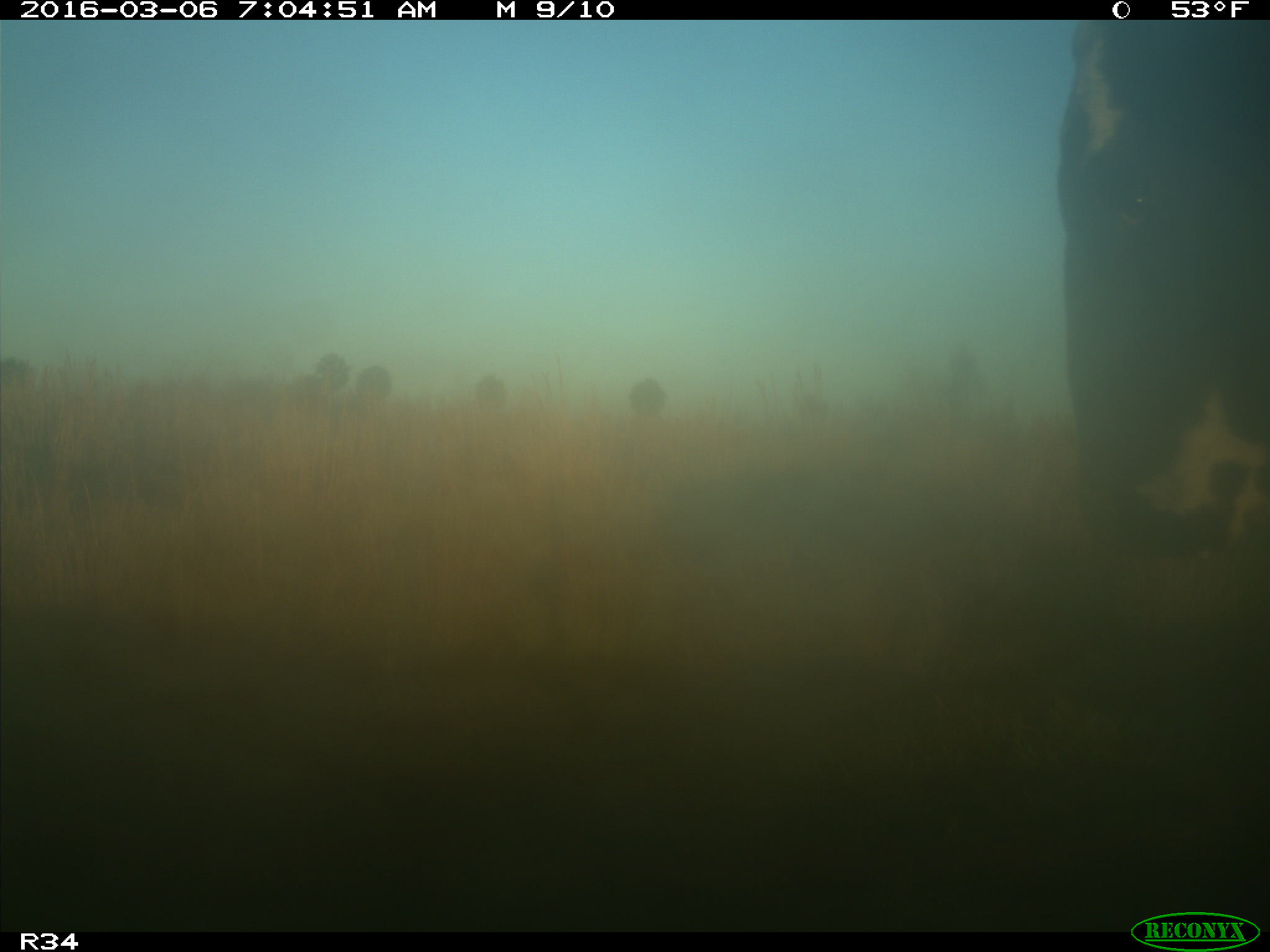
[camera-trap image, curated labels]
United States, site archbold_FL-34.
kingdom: Animalia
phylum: Chordata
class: Mammalia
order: Artiodactyla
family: Bovidae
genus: Bos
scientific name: Bos taurus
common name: domestic cow